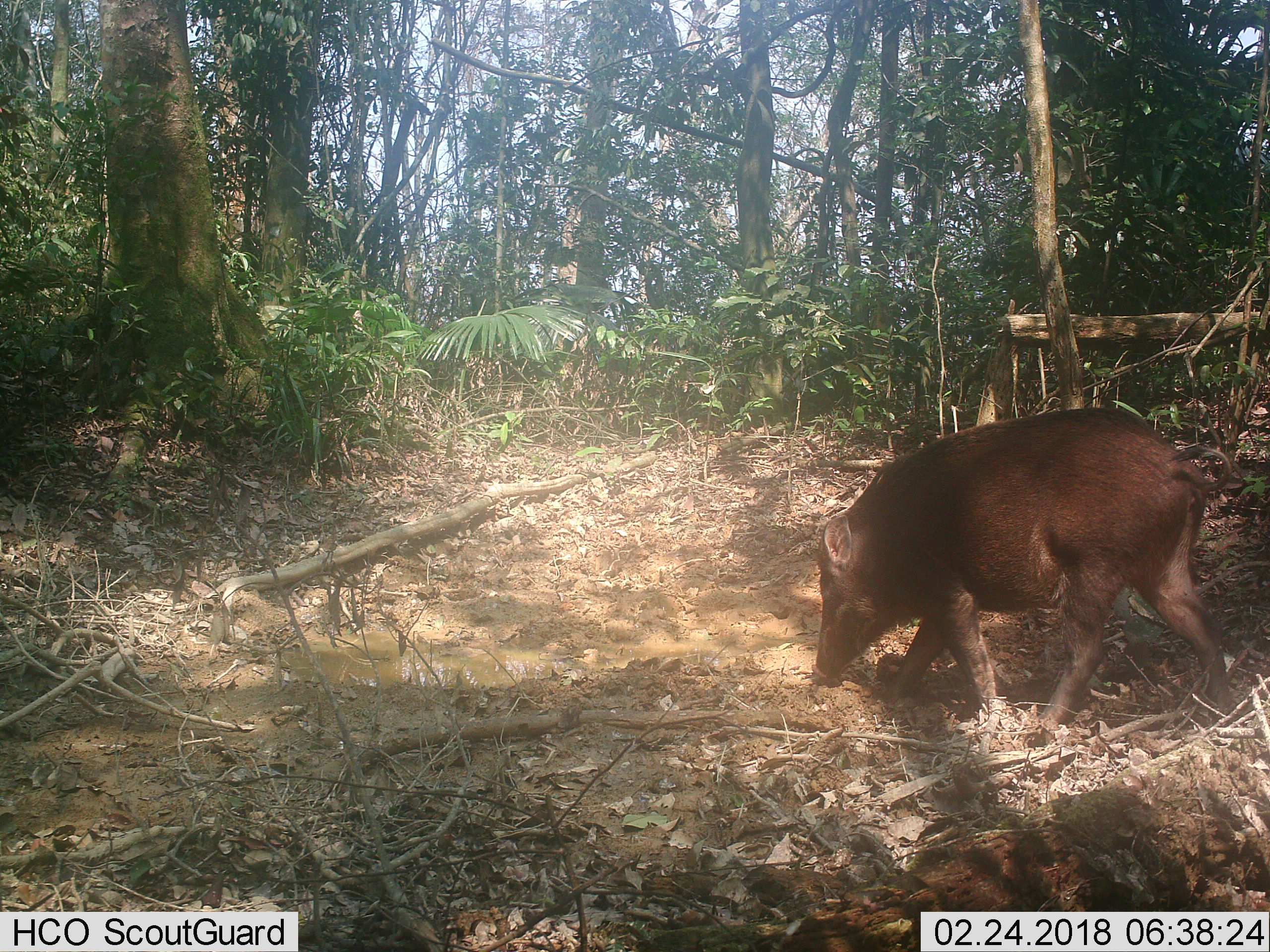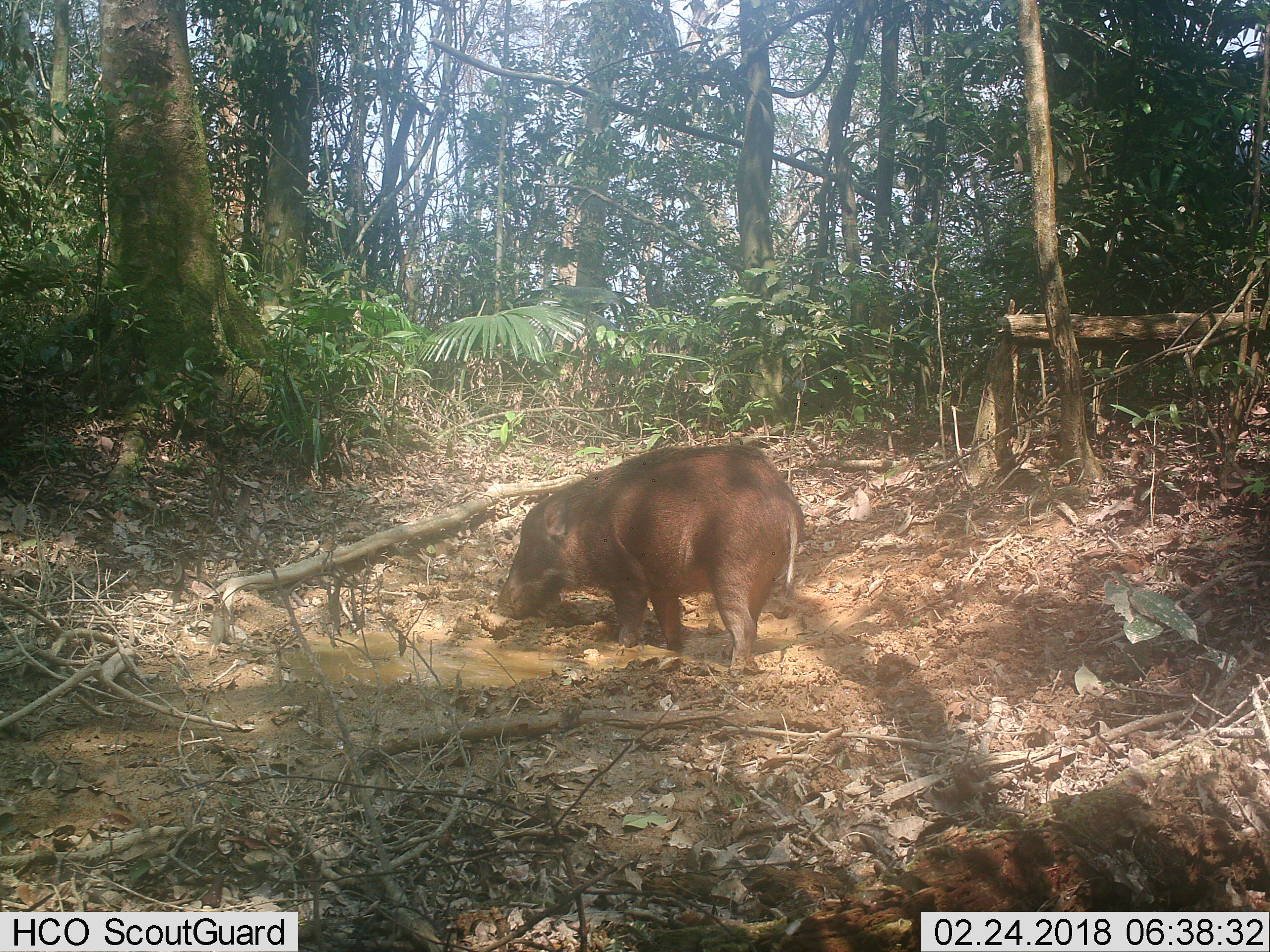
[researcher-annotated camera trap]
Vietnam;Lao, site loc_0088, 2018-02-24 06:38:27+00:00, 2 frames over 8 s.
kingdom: Animalia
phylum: Chordata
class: Mammalia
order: Artiodactyla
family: Suidae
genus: Sus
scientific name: Sus scrofa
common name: eurasian wild pig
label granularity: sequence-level